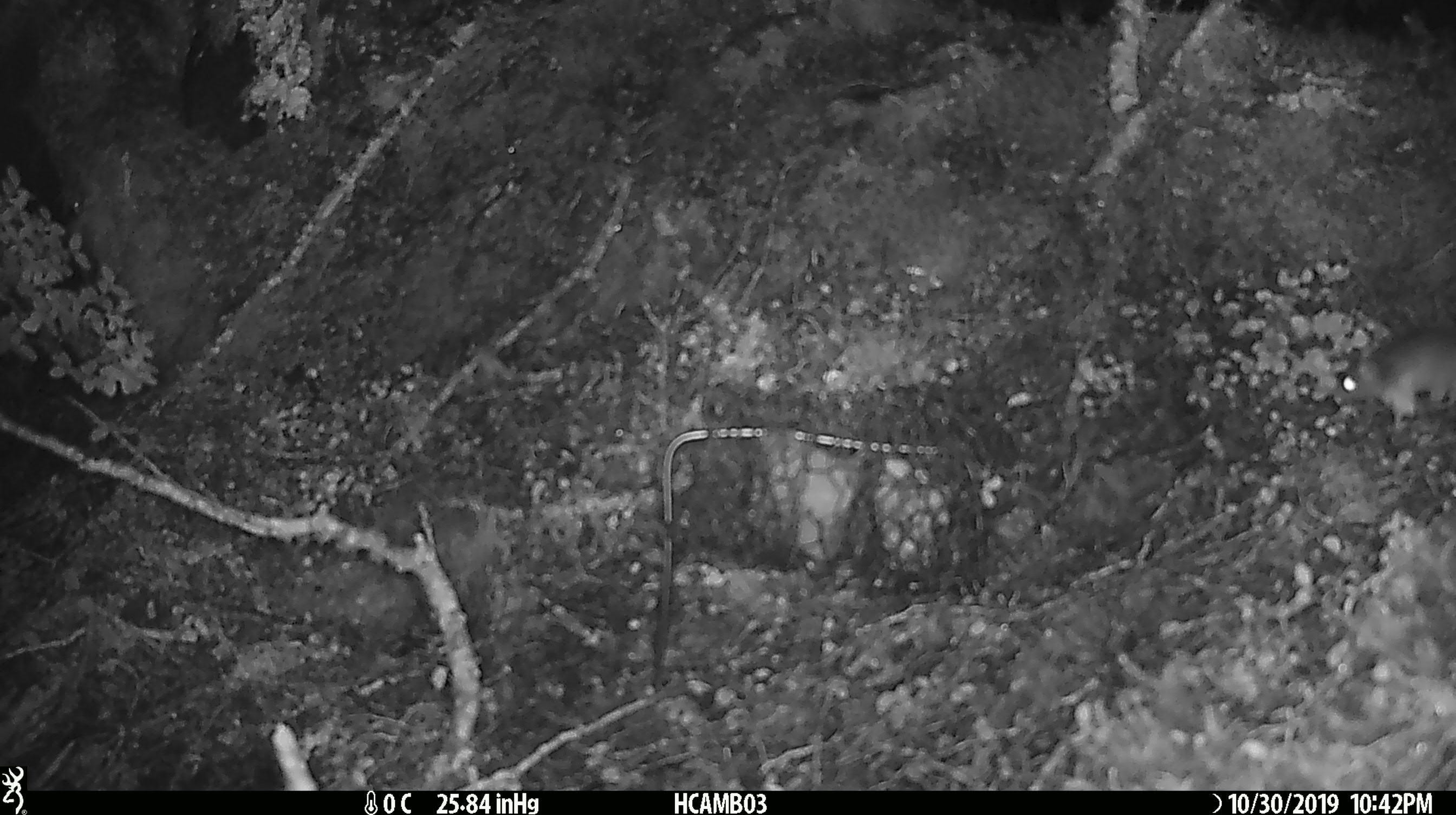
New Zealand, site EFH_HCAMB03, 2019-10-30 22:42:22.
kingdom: Animalia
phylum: Chordata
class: Mammalia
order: Rodentia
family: Muridae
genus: Mus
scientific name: Mus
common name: mouse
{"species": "mouse (Mus)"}